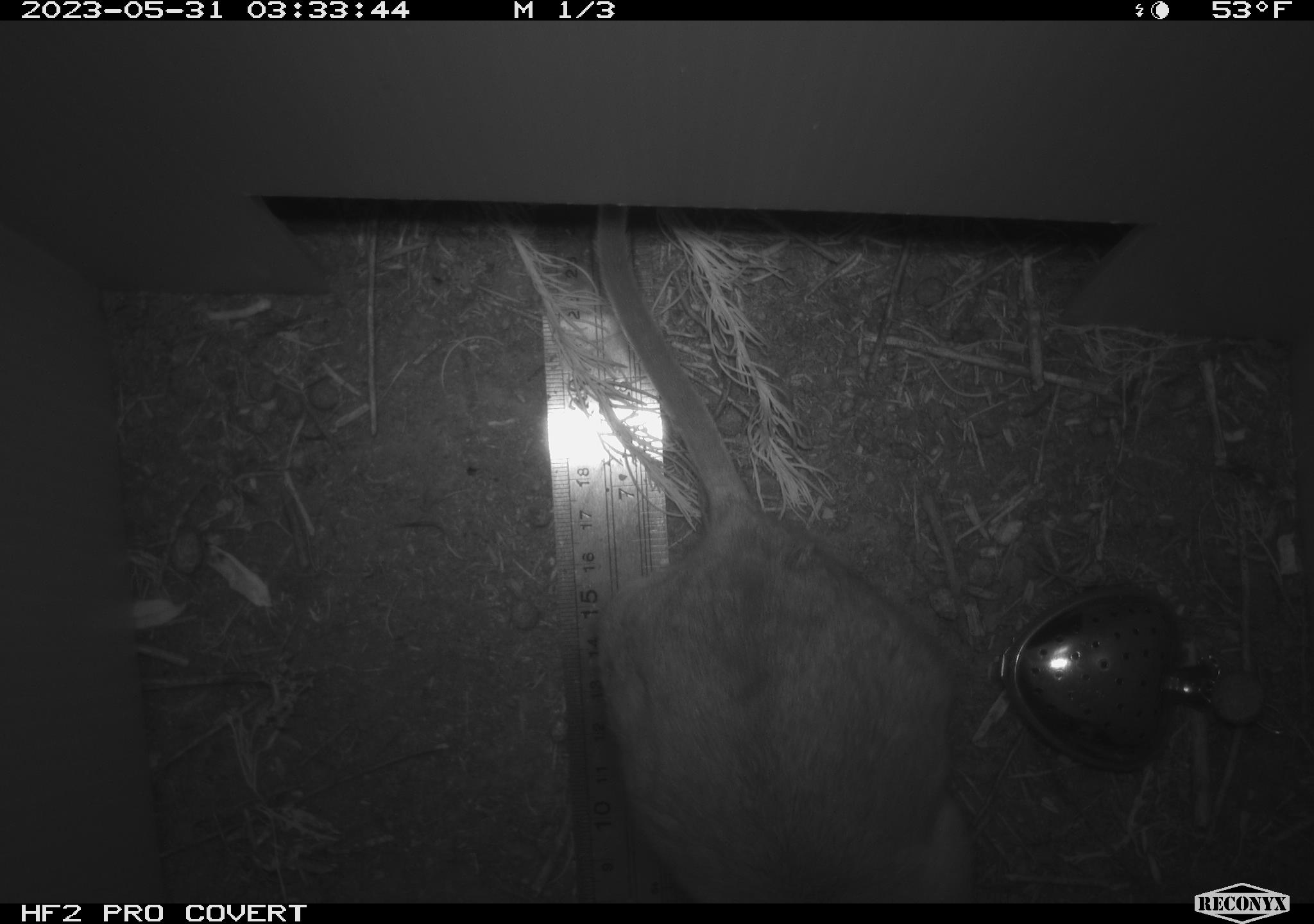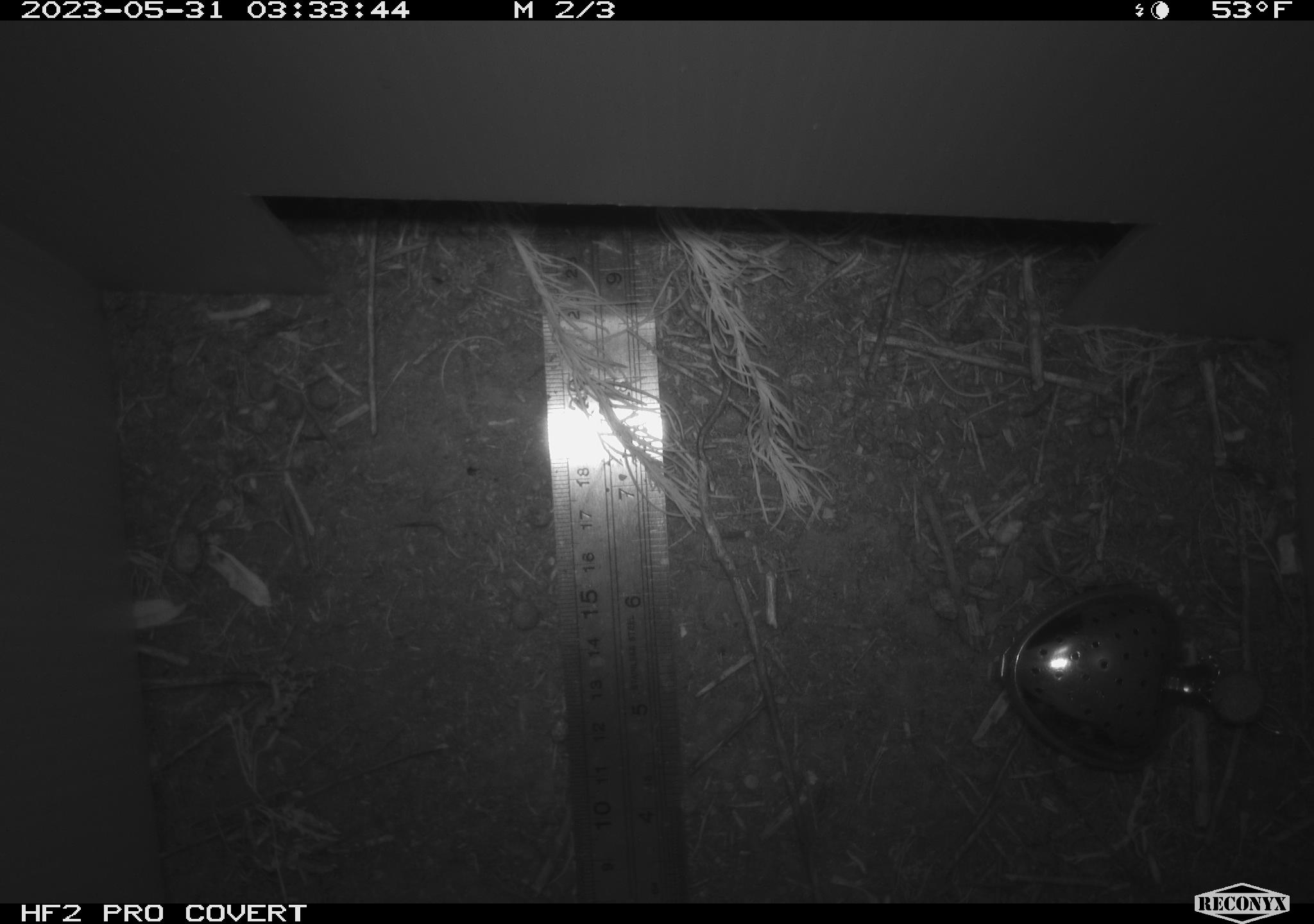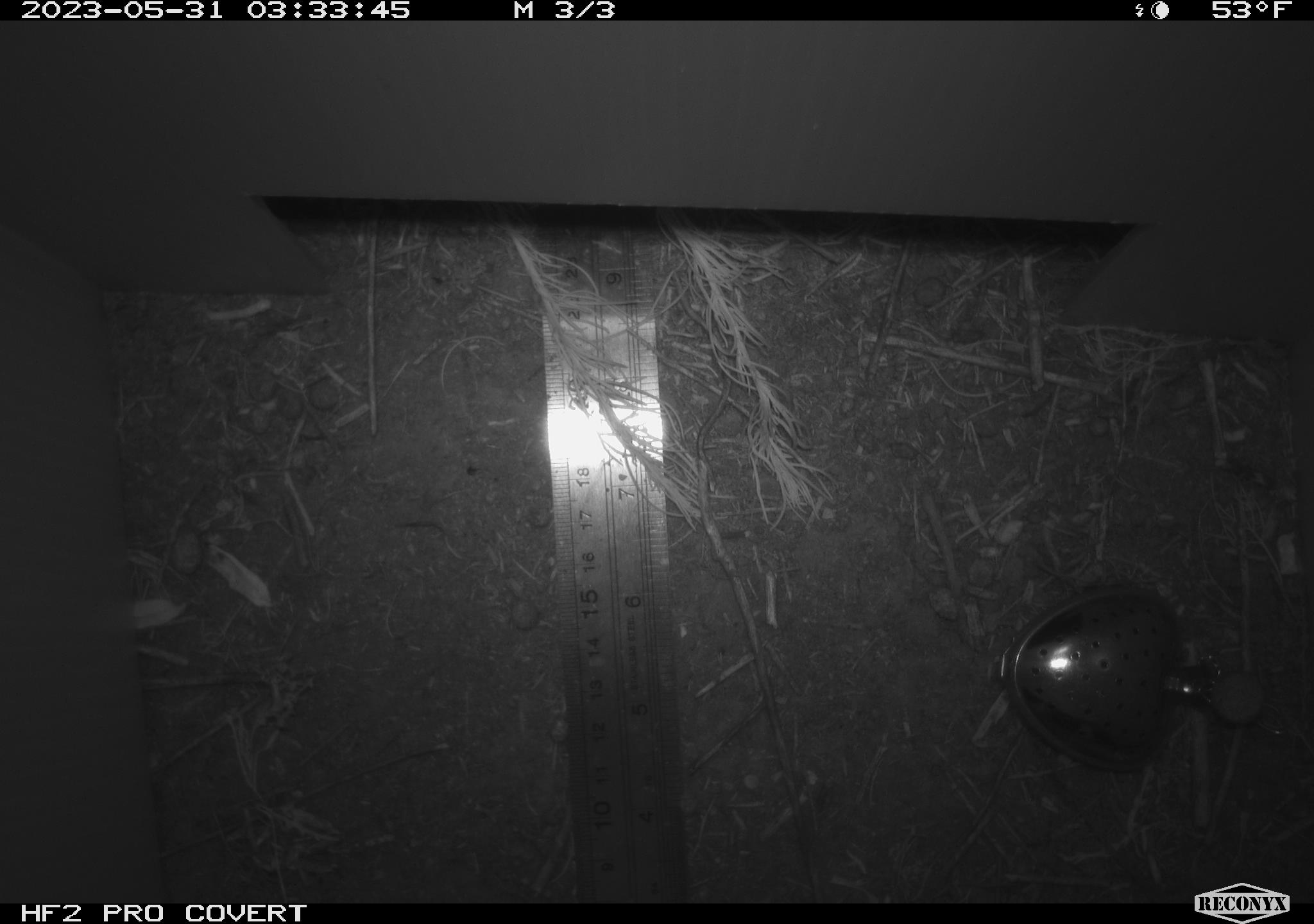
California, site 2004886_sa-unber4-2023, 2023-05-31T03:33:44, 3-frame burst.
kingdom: Animalia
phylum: Chordata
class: Mammalia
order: Rodentia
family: Cricetidae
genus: Neotoma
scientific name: Neotoma lepida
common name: desert woodrat